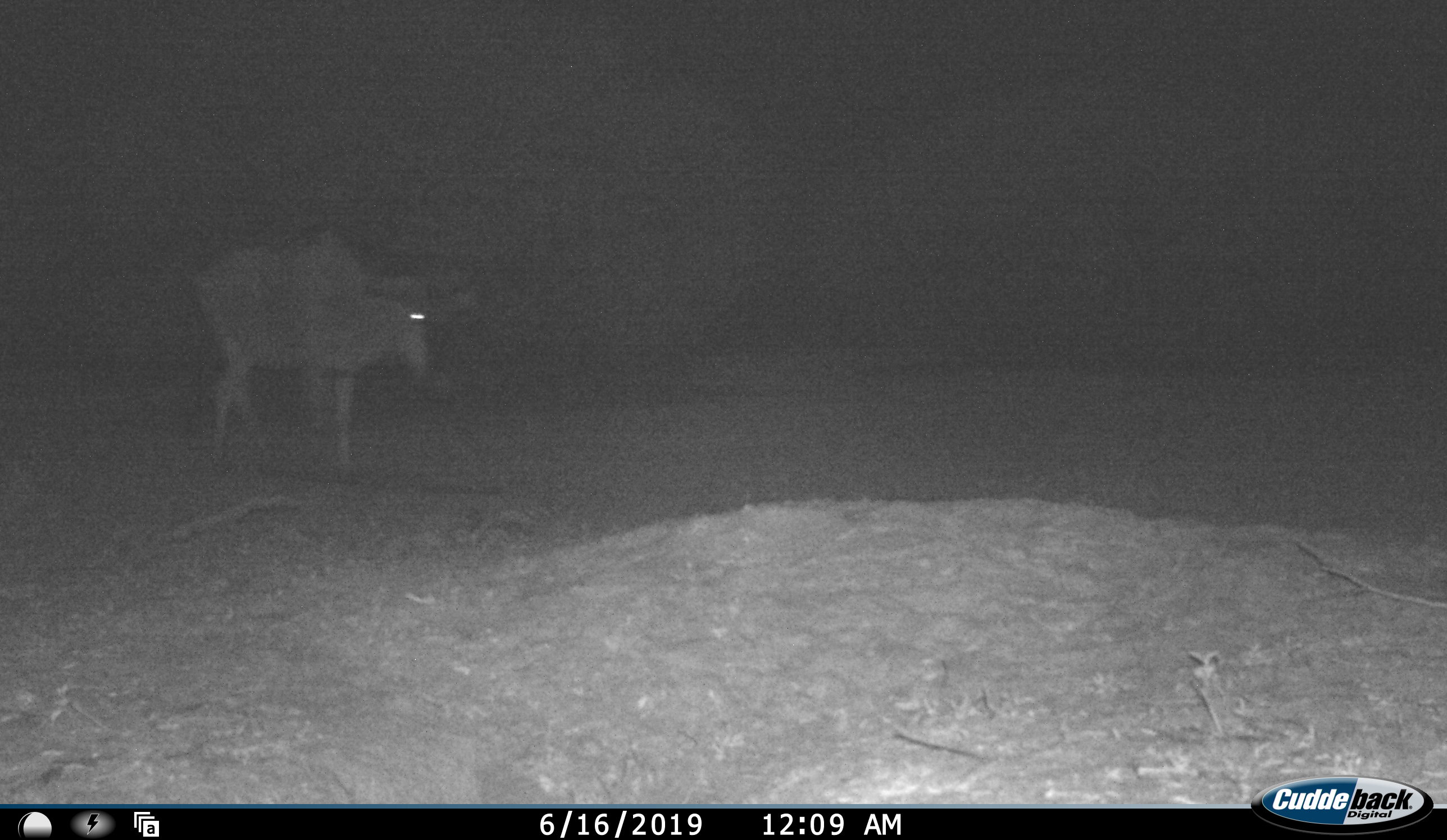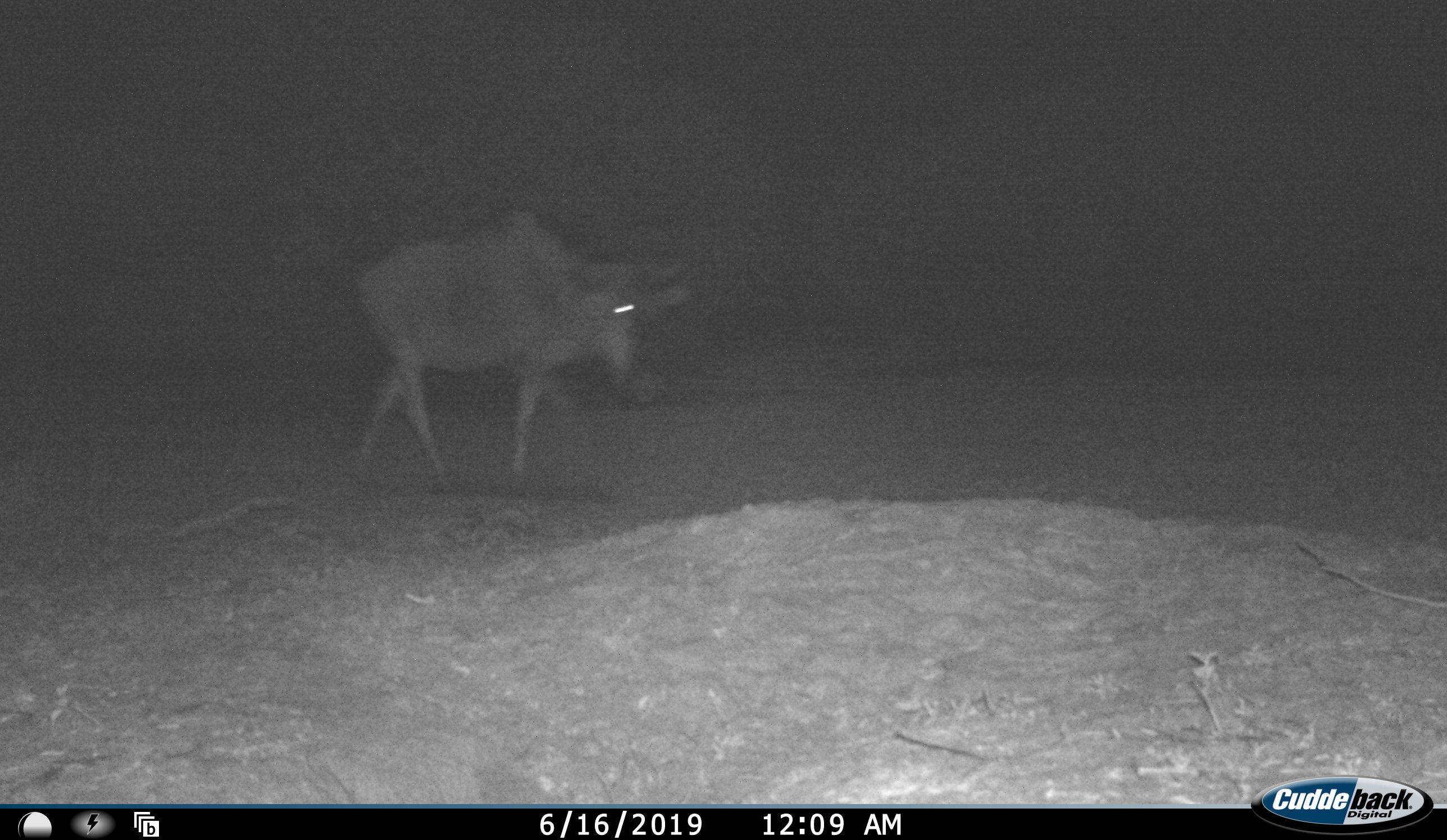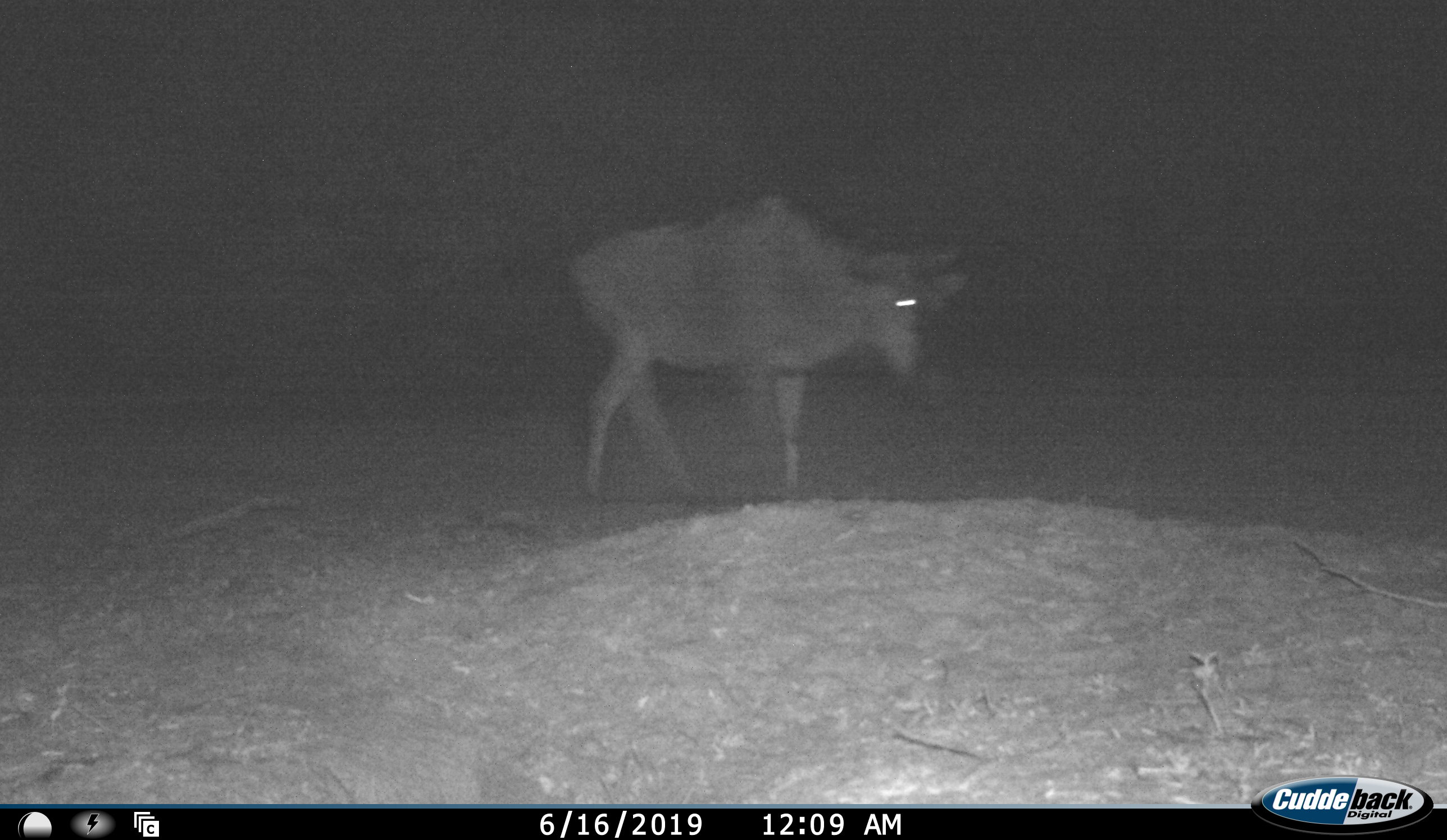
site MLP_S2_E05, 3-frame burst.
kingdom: Animalia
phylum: Chordata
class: Mammalia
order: Artiodactyla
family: Bovidae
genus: Connochaetes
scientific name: Connochaetes taurinus taurinus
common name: blue wildebeest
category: wildebeestblue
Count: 1.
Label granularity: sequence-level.